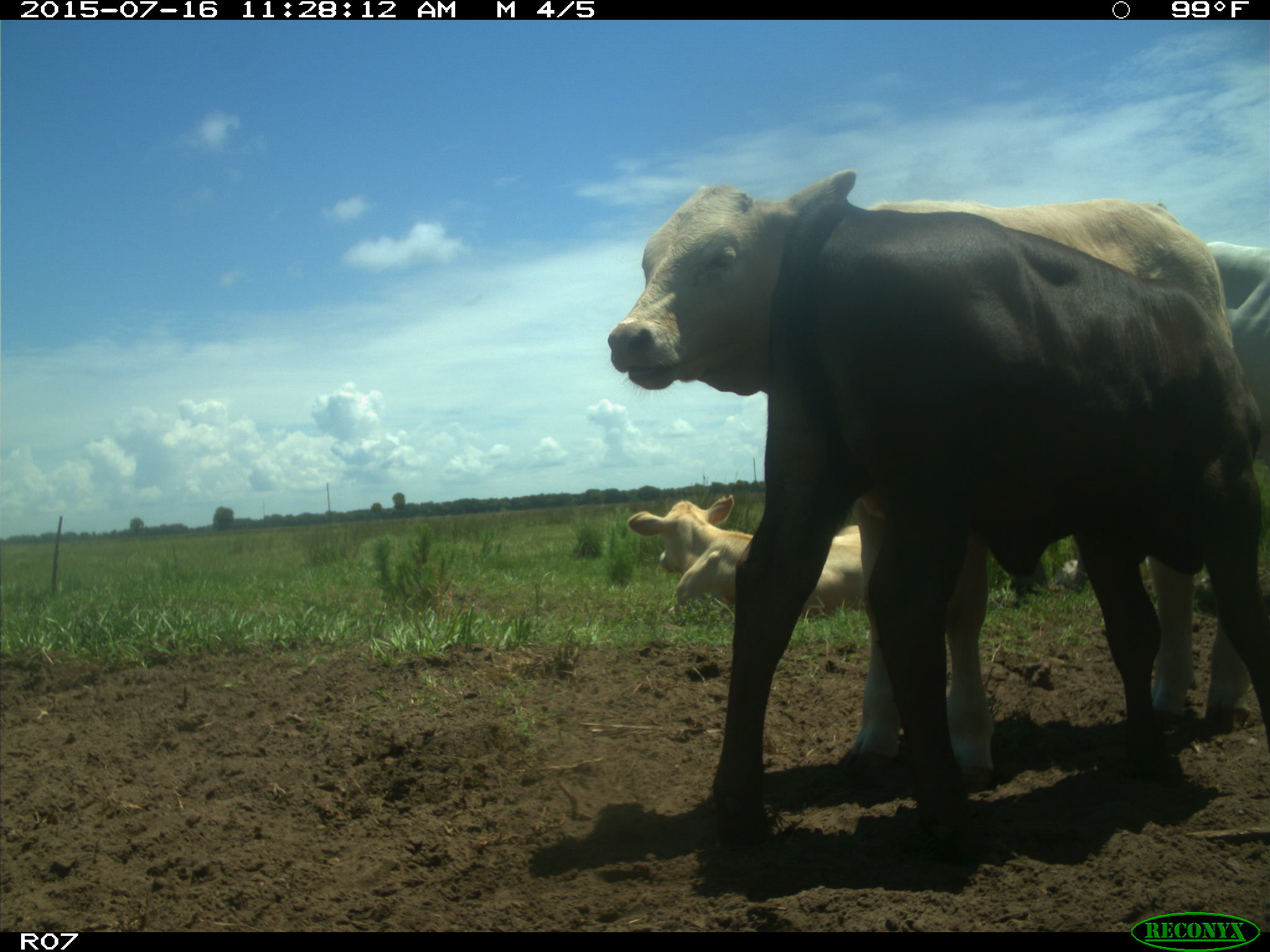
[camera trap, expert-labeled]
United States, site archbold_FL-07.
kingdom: Animalia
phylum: Chordata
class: Mammalia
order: Artiodactyla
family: Bovidae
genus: Bos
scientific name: Bos taurus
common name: domestic cow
Bos taurus (domestic cow).